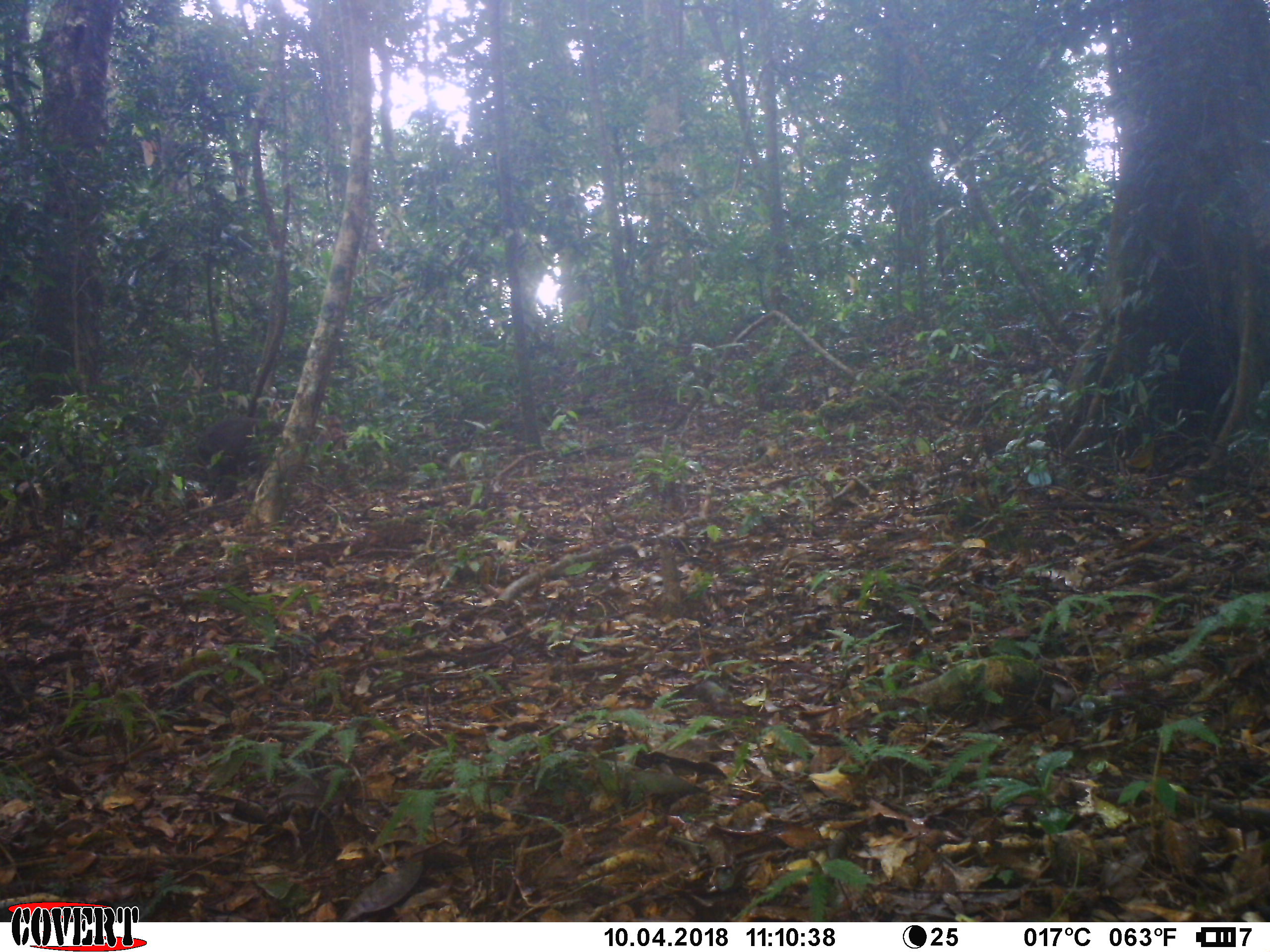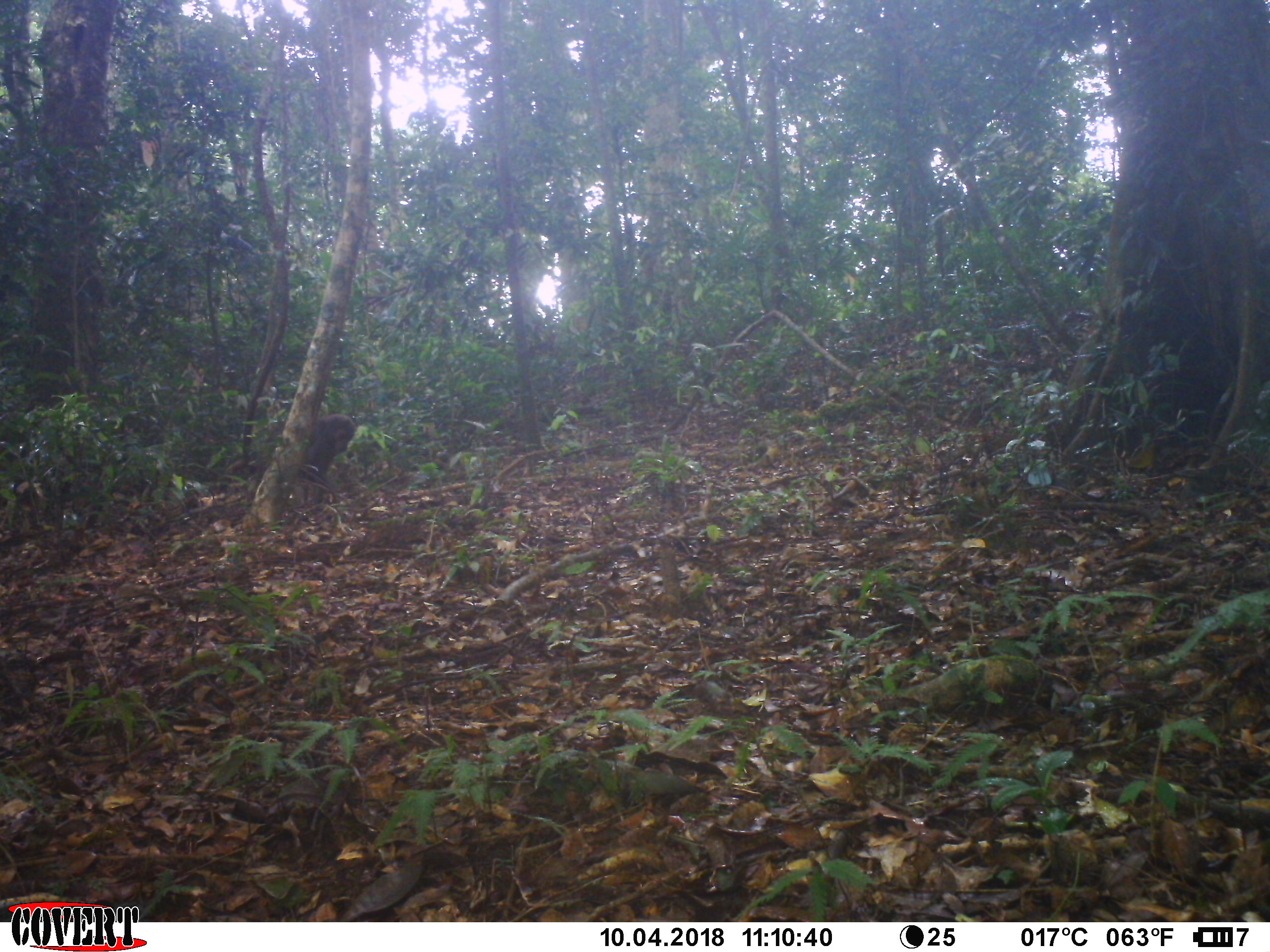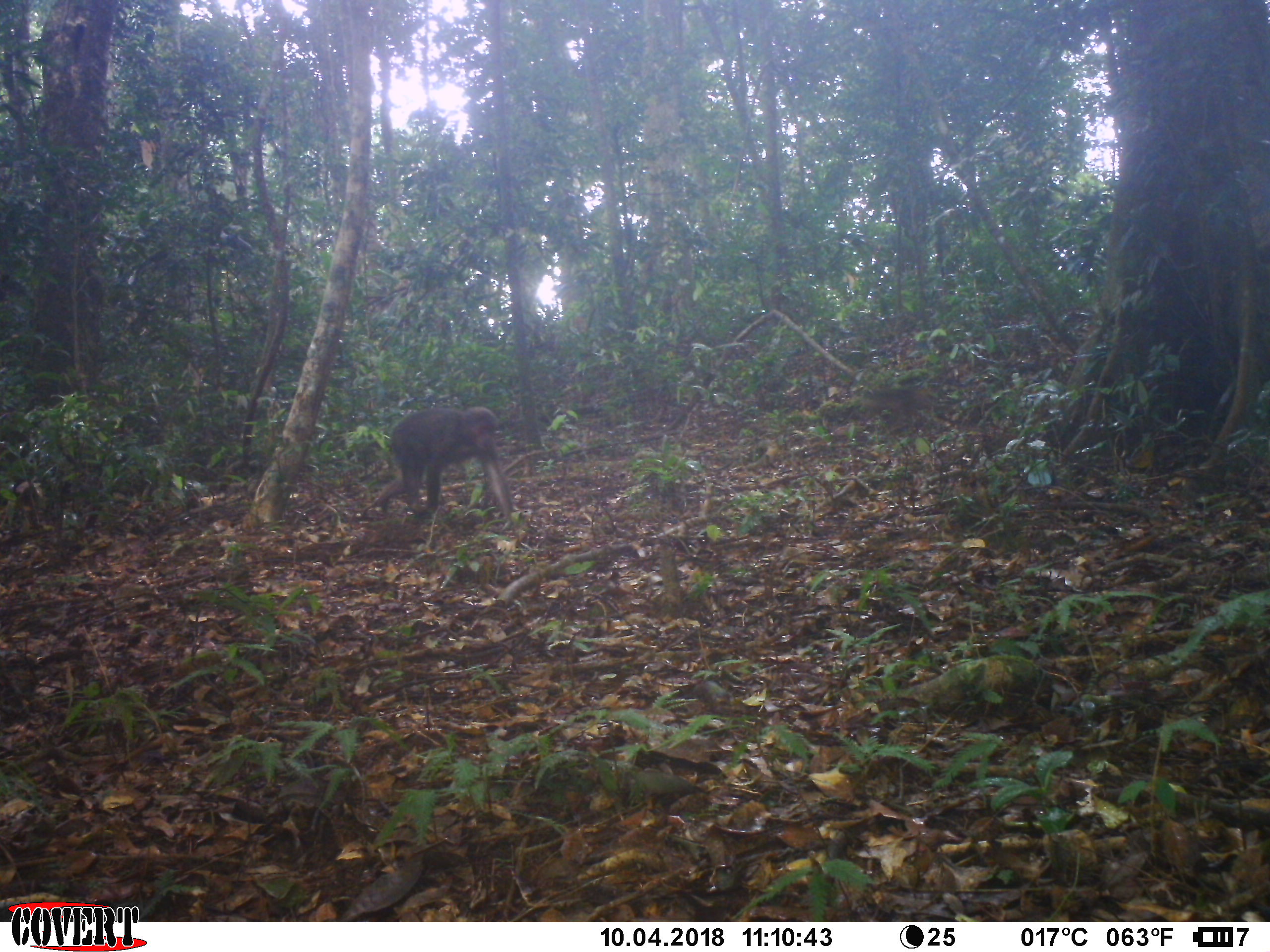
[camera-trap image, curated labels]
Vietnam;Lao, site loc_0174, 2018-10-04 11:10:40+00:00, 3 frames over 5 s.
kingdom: Animalia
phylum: Chordata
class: Mammalia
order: Primates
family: Cercopithecidae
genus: Macaca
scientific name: Macaca arctoides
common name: stump-tailed macaque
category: stump tailed macaque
Stump tailed macaque (stump-tailed macaque) (Macaca arctoides). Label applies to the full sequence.